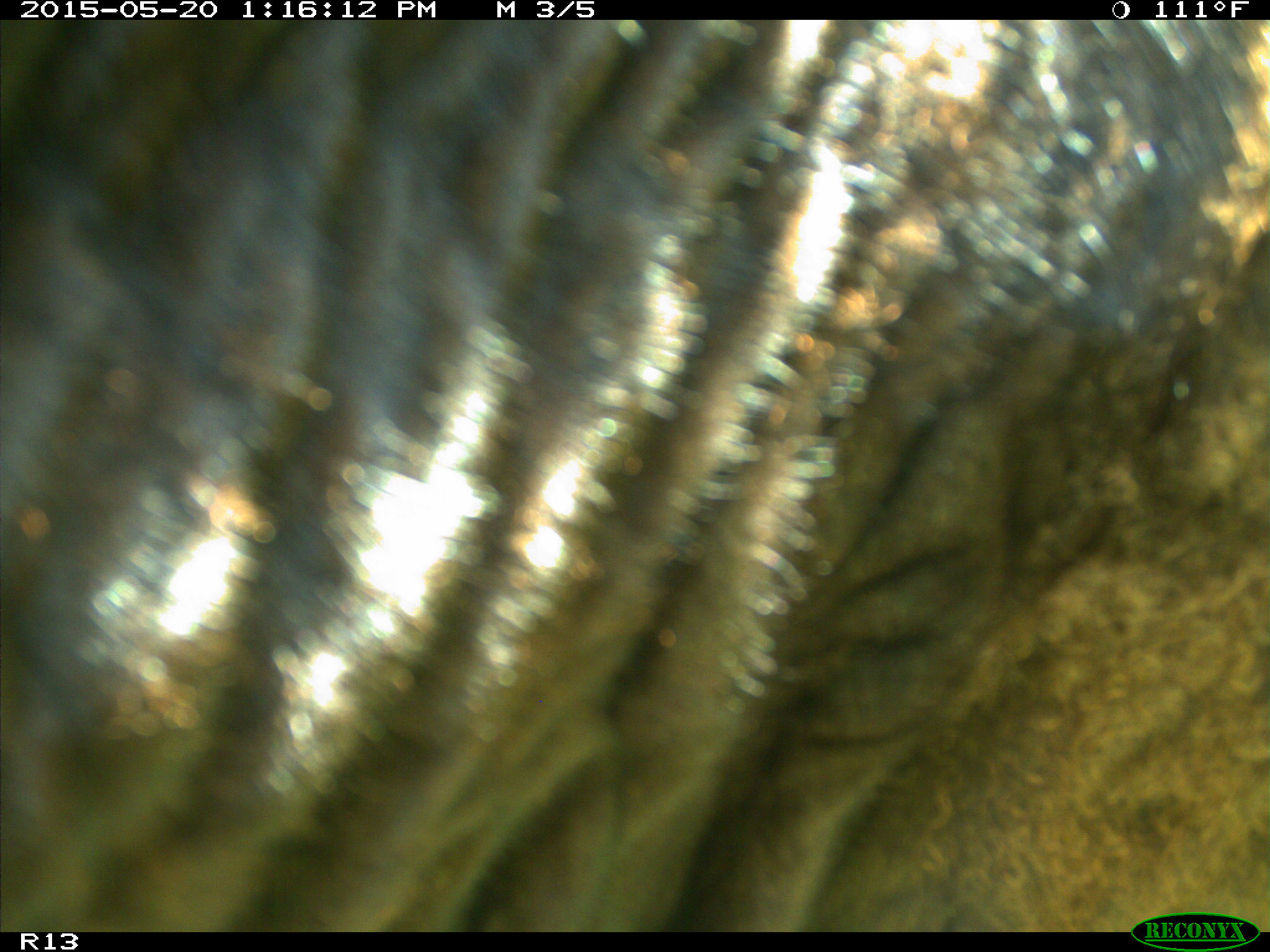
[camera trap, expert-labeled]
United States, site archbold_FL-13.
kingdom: Animalia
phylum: Chordata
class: Mammalia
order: Artiodactyla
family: Bovidae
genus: Bos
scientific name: Bos taurus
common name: domestic cow